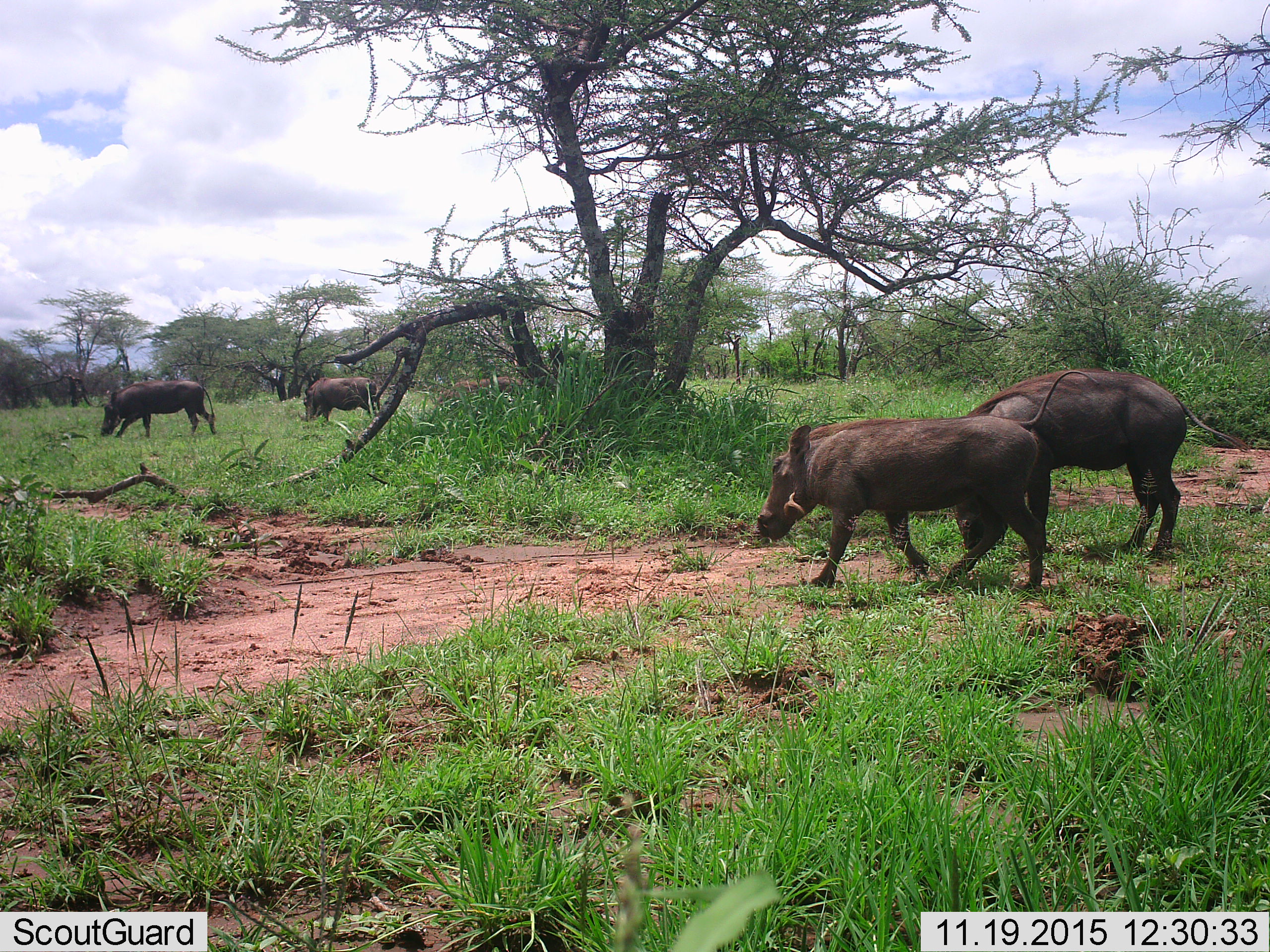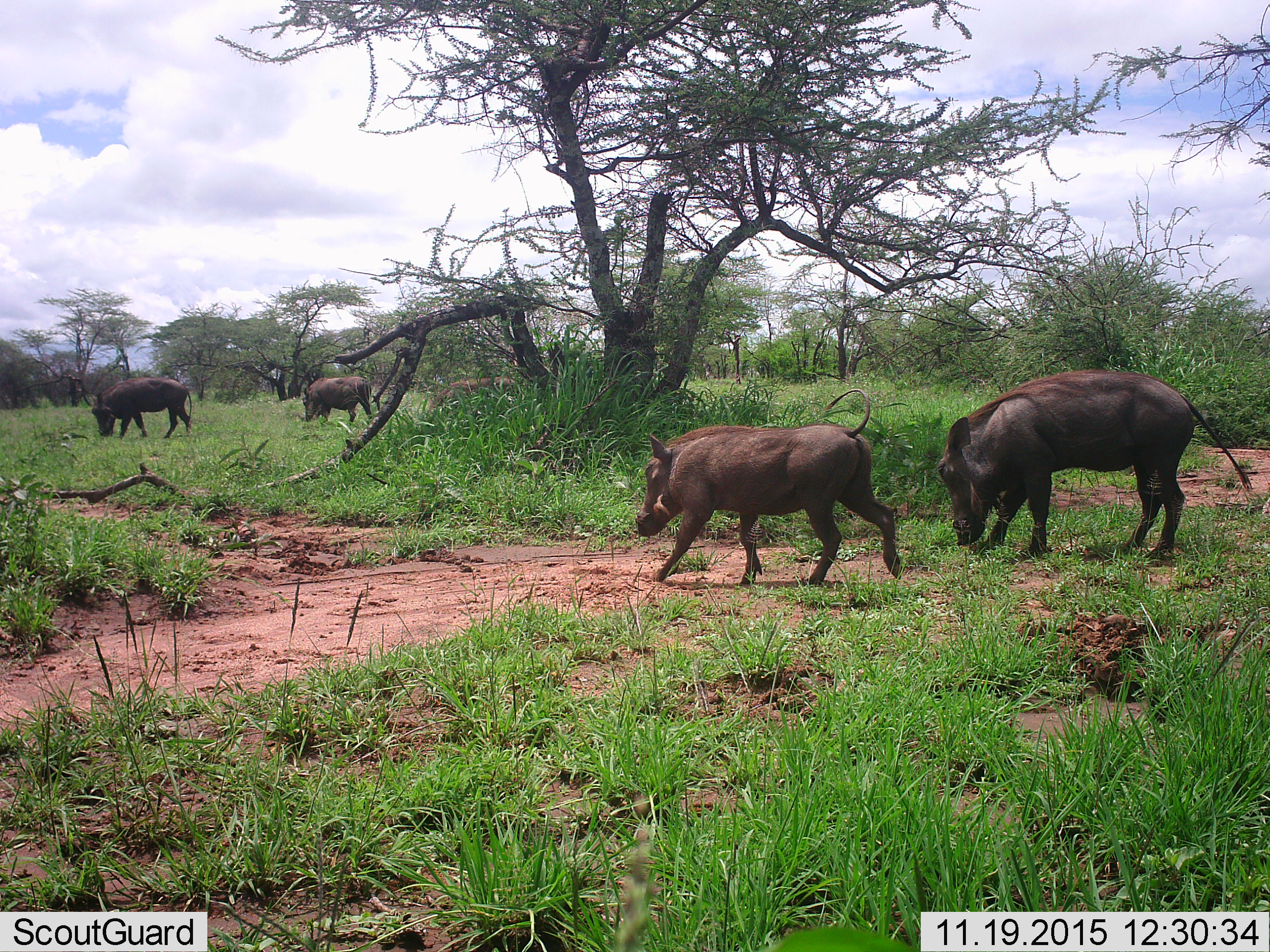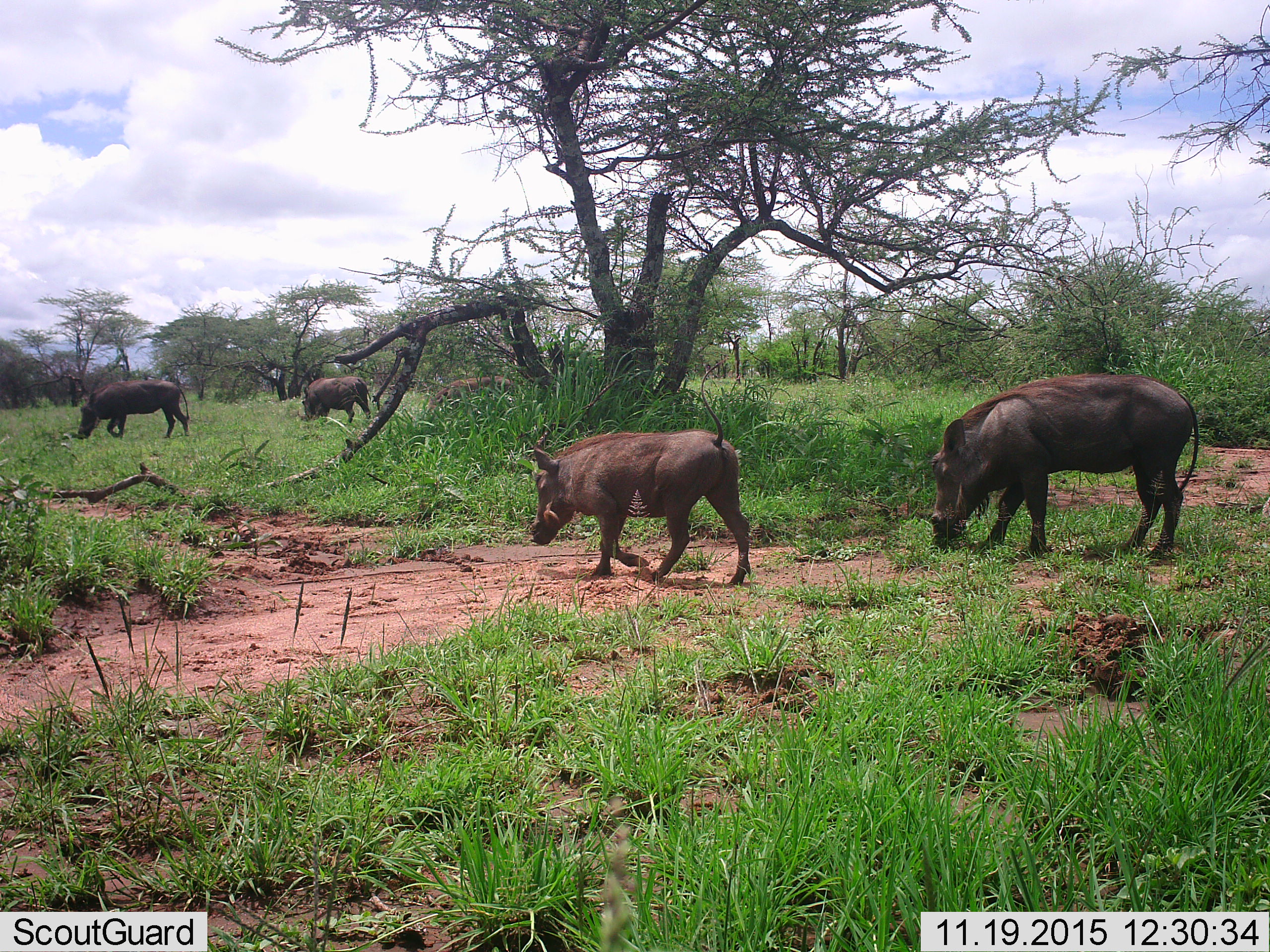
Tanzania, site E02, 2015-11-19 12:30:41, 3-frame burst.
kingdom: Animalia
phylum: Chordata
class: Mammalia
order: Artiodactyla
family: Suidae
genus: Phacochoerus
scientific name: Phacochoerus africanus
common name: warthog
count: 5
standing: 29%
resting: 0%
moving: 88%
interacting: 0%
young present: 6%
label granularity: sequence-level